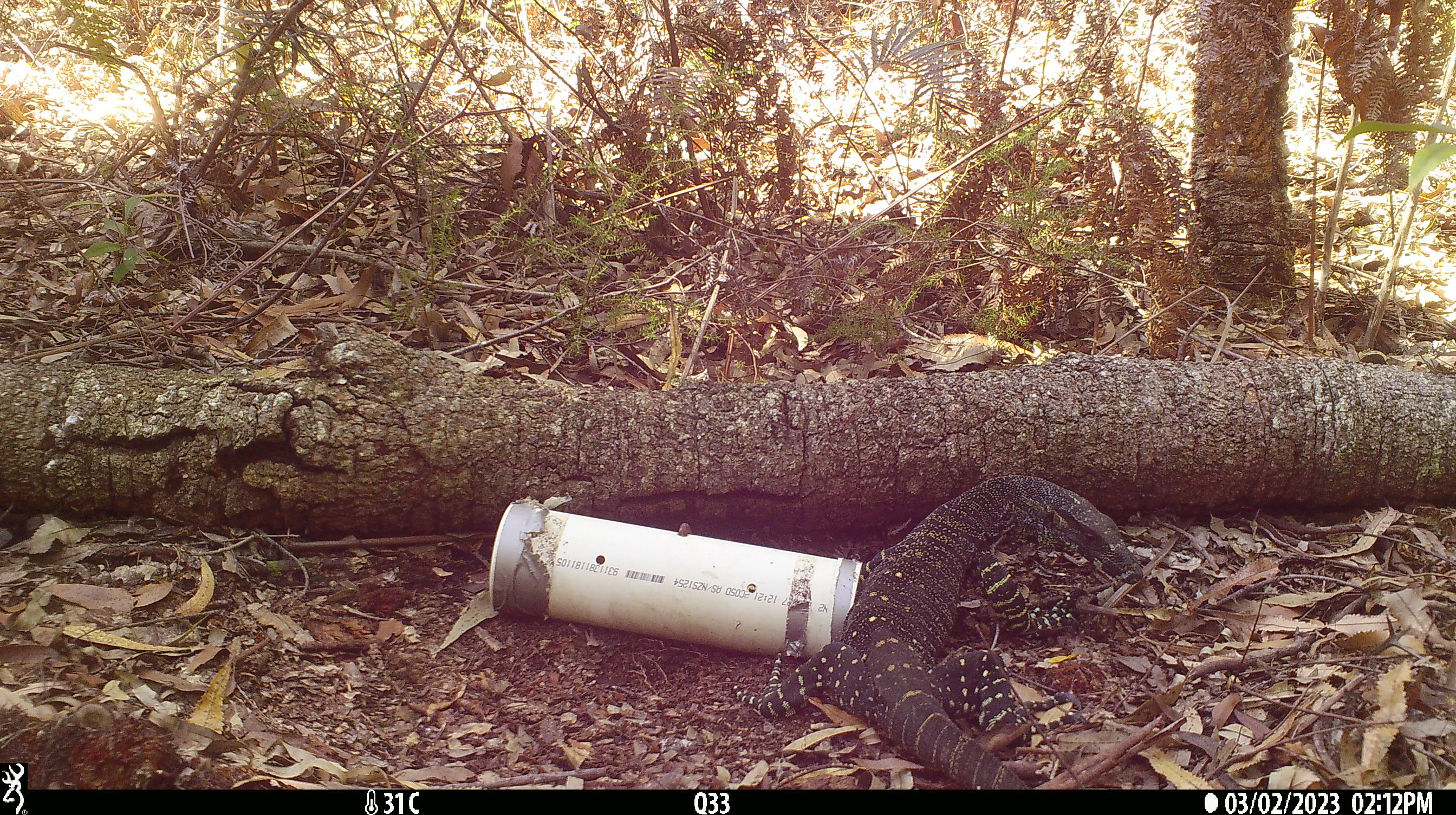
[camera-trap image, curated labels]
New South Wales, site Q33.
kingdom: Animalia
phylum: Chordata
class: Reptilia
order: Squamata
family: Varanidae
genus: Varanus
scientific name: Varanus varius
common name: lace monitor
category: goanna